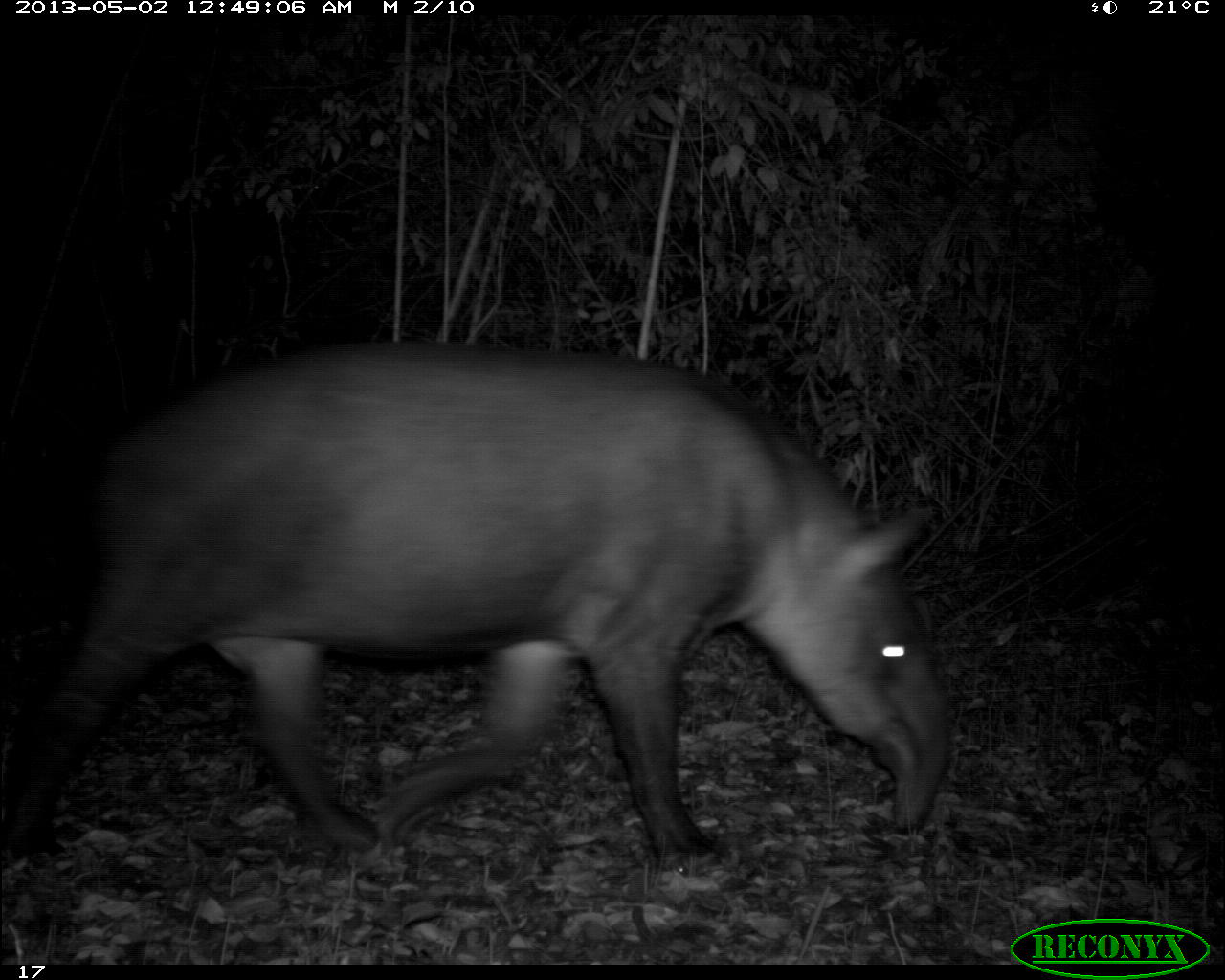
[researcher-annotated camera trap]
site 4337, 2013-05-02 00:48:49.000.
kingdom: Animalia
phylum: Chordata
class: Mammalia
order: Perissodactyla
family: Tapiridae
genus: Tapirus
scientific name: Tapirus bairdii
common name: baird's tapir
Tapirus bairdii (baird's tapir), count 1.